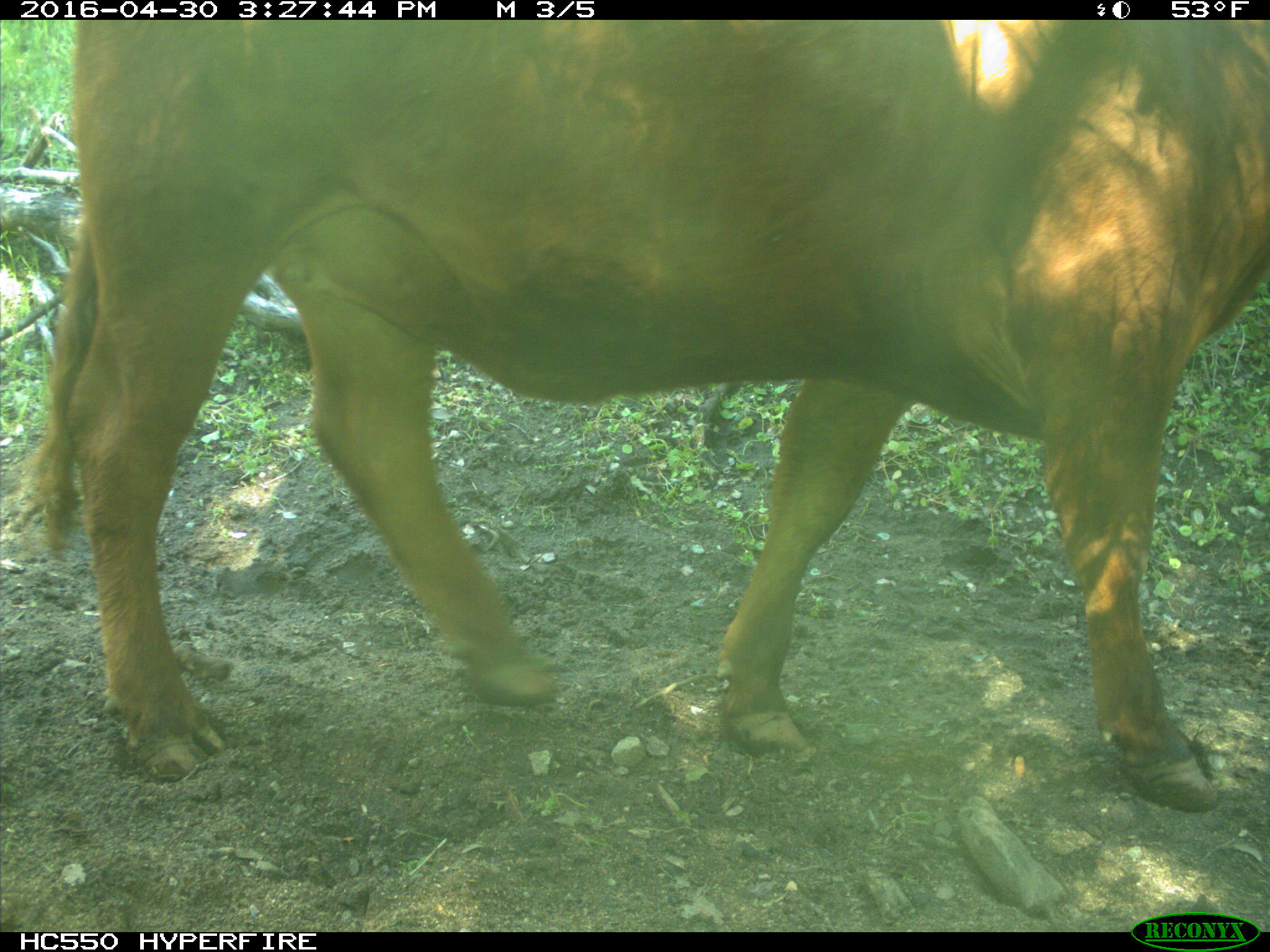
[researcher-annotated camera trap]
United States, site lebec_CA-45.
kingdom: Animalia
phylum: Chordata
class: Mammalia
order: Artiodactyla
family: Bovidae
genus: Bos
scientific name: Bos taurus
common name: domestic cow